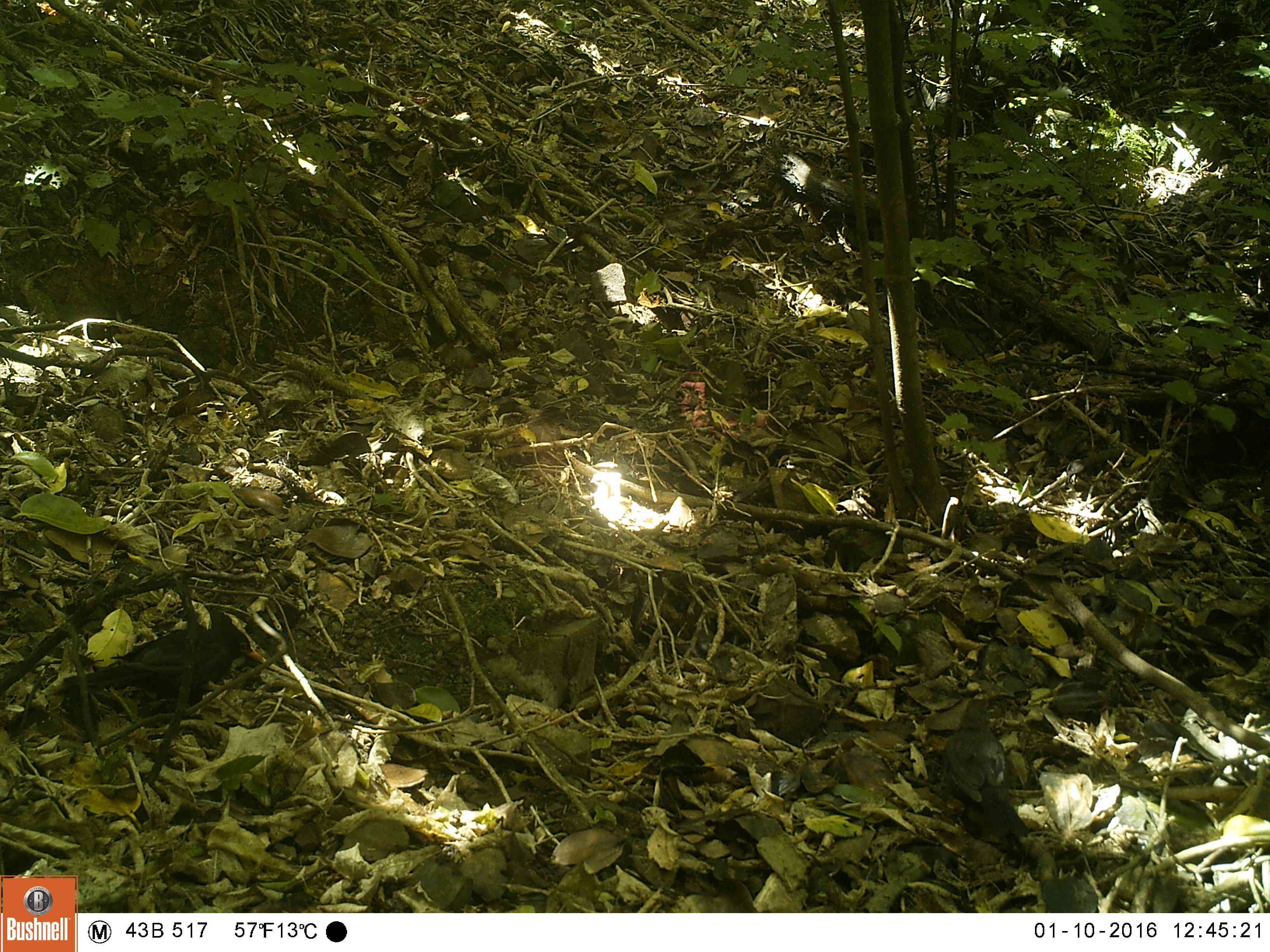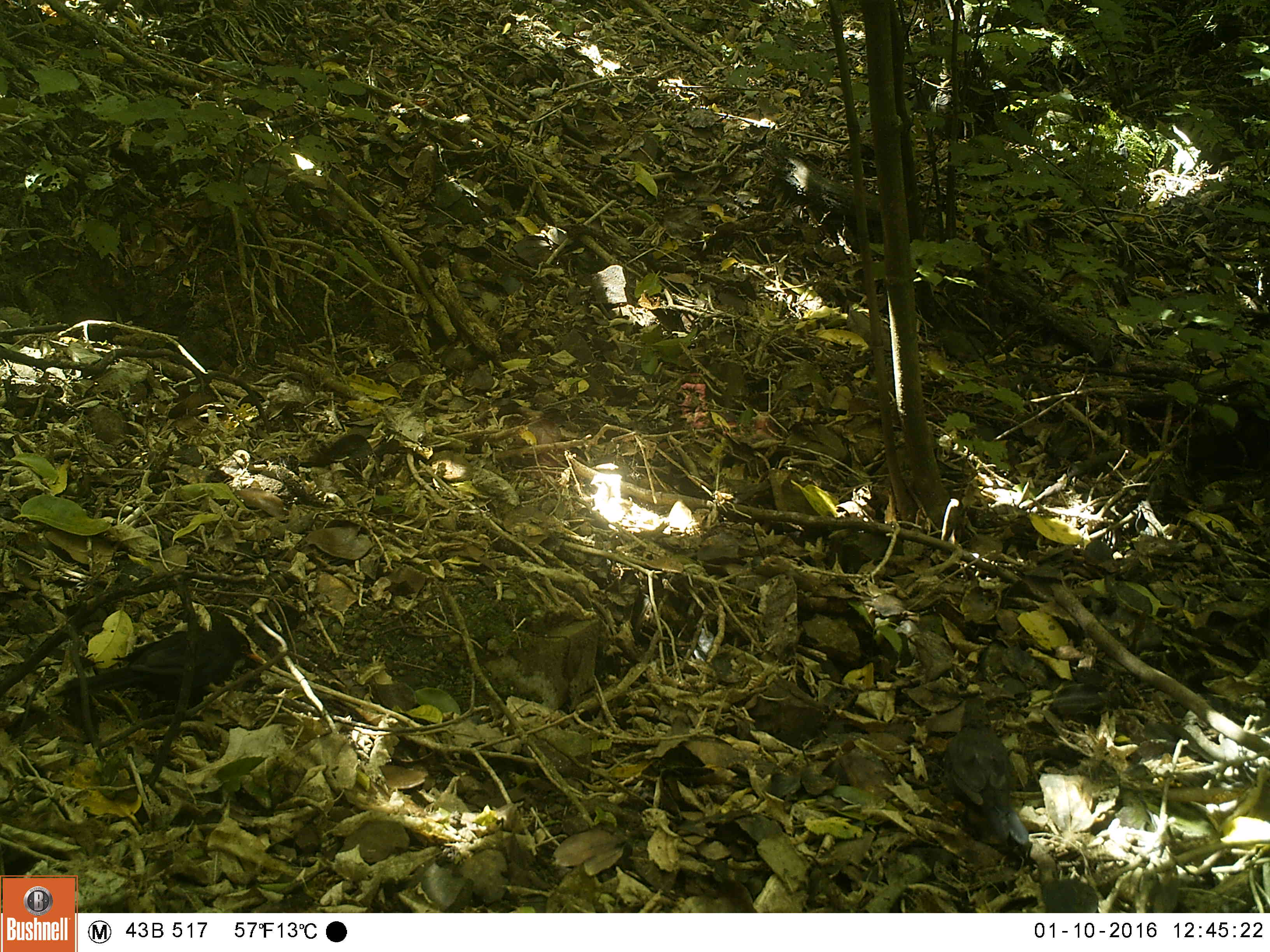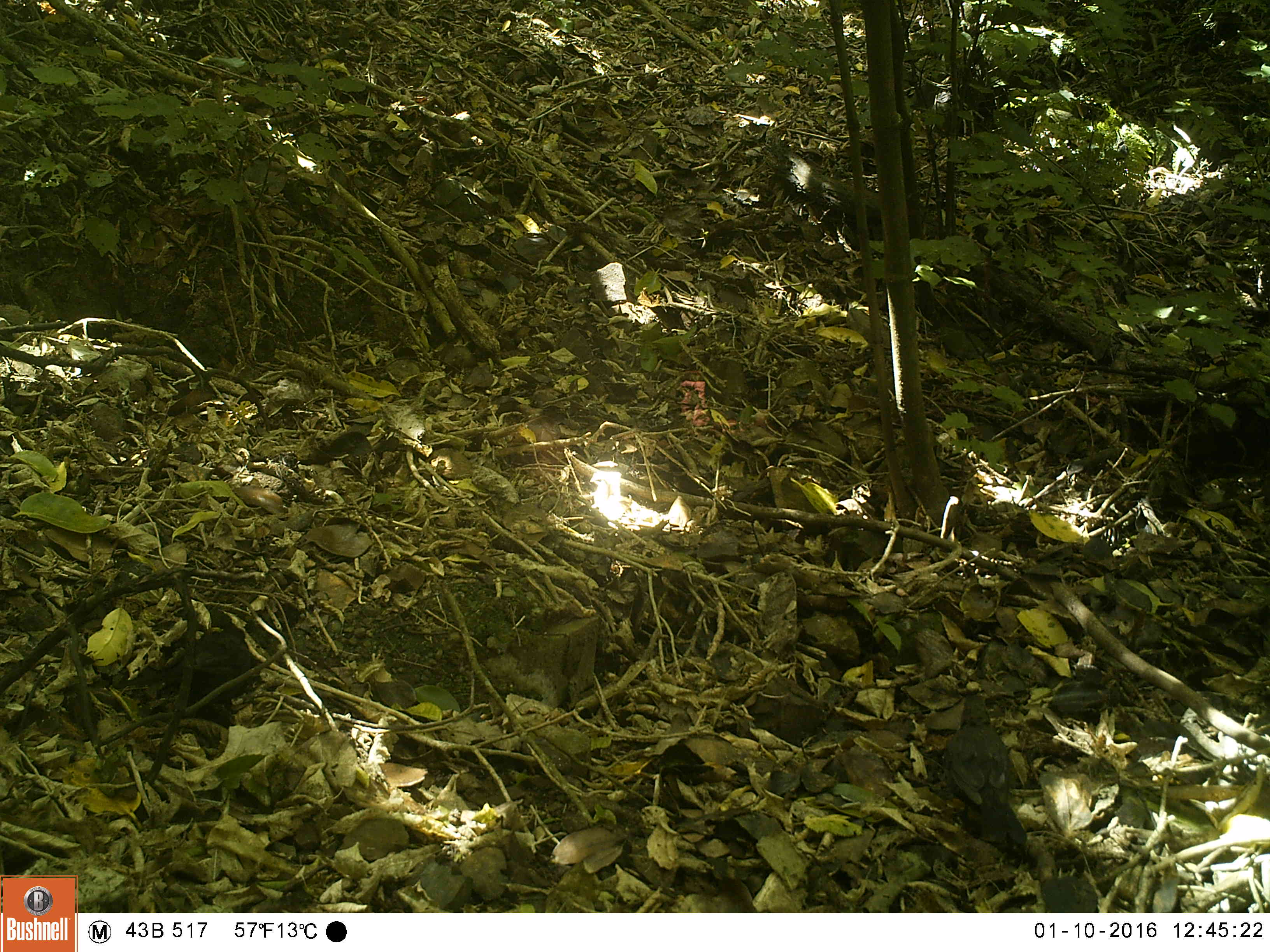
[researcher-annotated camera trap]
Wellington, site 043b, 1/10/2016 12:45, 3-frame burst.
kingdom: Animalia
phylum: Chordata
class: Aves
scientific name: Aves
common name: bird